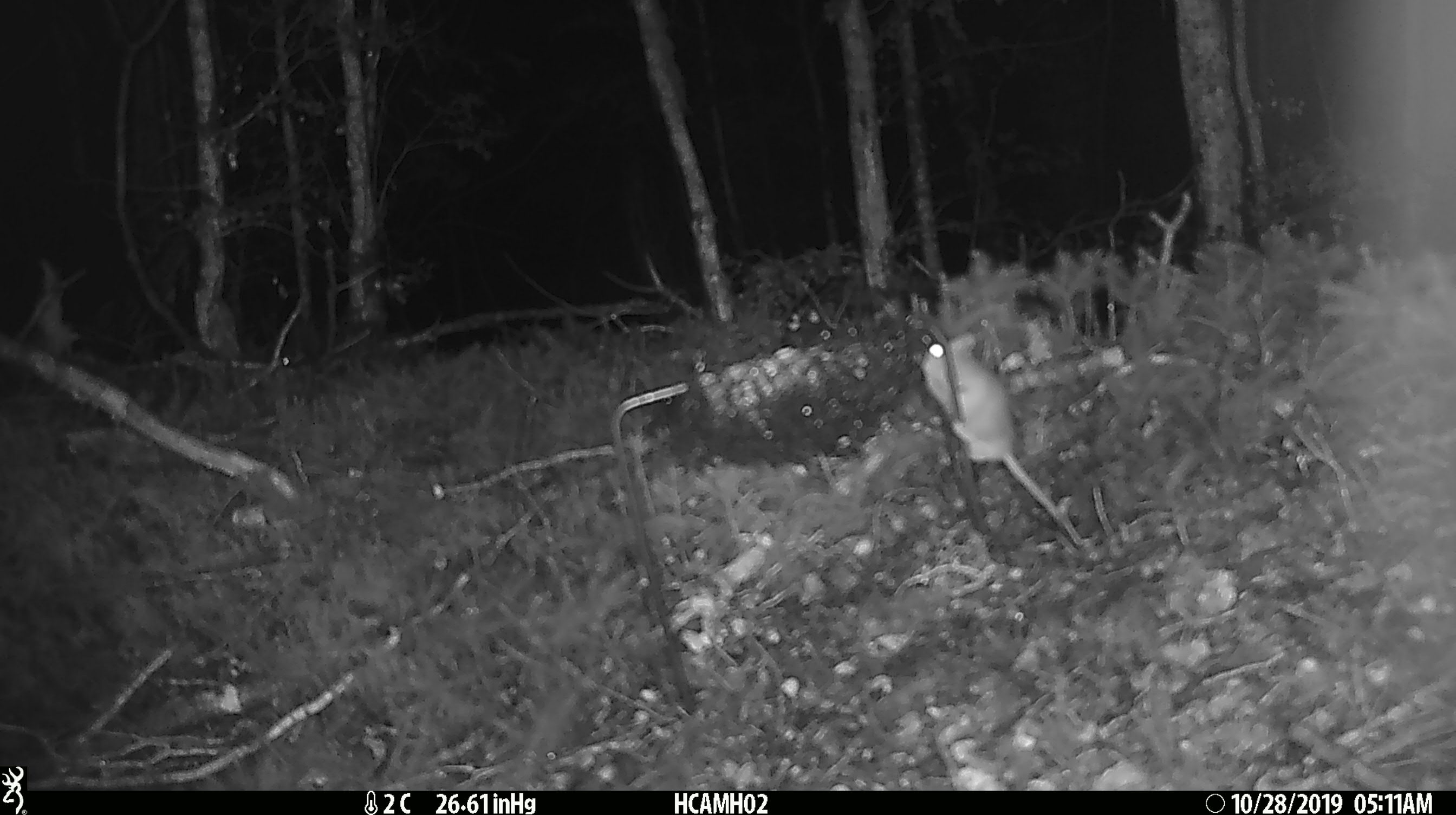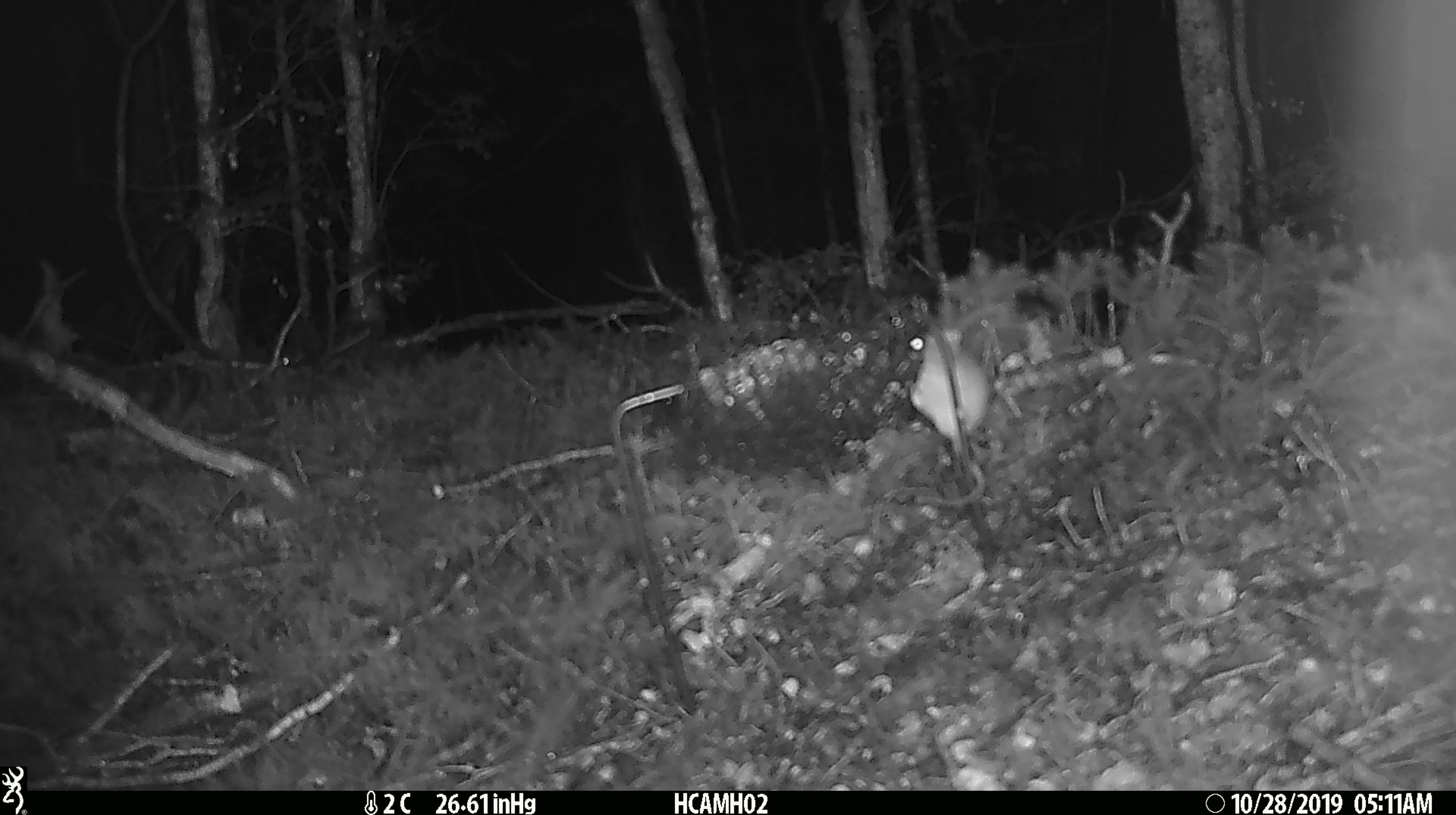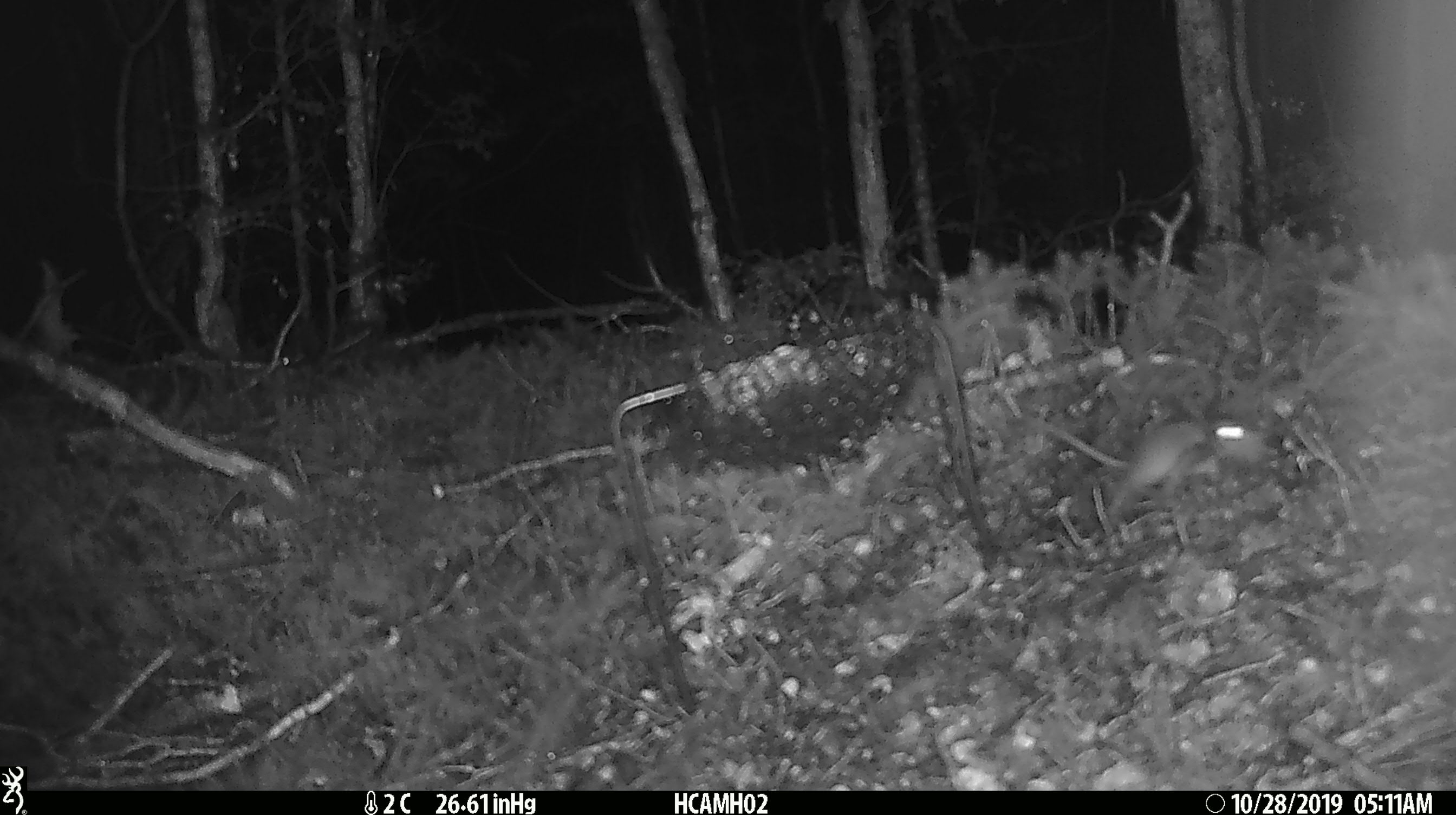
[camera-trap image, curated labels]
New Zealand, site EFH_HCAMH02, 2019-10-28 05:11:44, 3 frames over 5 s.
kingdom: Animalia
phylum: Chordata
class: Mammalia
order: Rodentia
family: Muridae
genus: Mus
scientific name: Mus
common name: mouse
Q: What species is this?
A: Mouse (Mus).